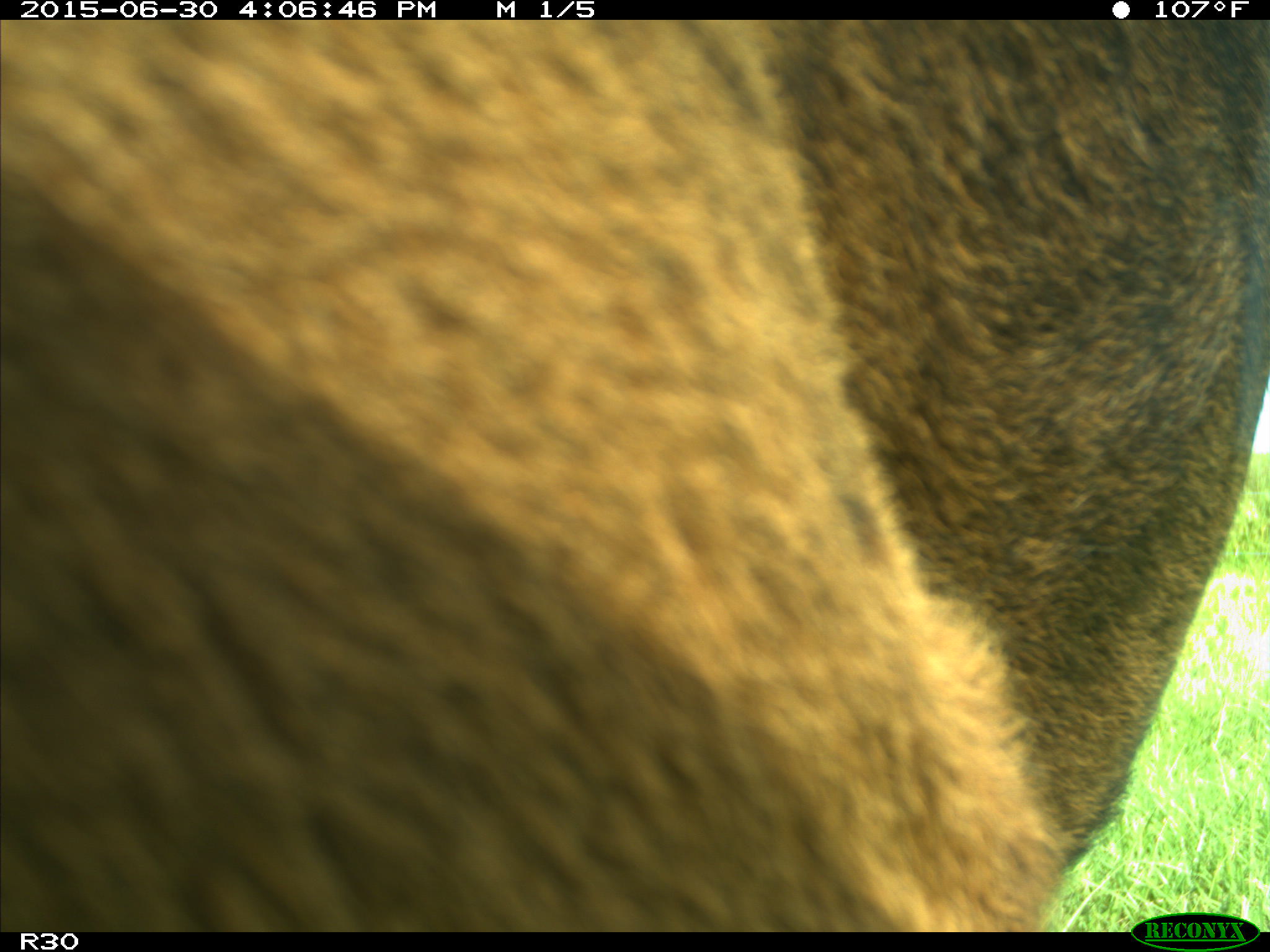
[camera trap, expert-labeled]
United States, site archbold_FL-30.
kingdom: Animalia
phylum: Chordata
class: Mammalia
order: Artiodactyla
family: Bovidae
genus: Bos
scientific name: Bos taurus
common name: domestic cow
Bos taurus (domestic cow).